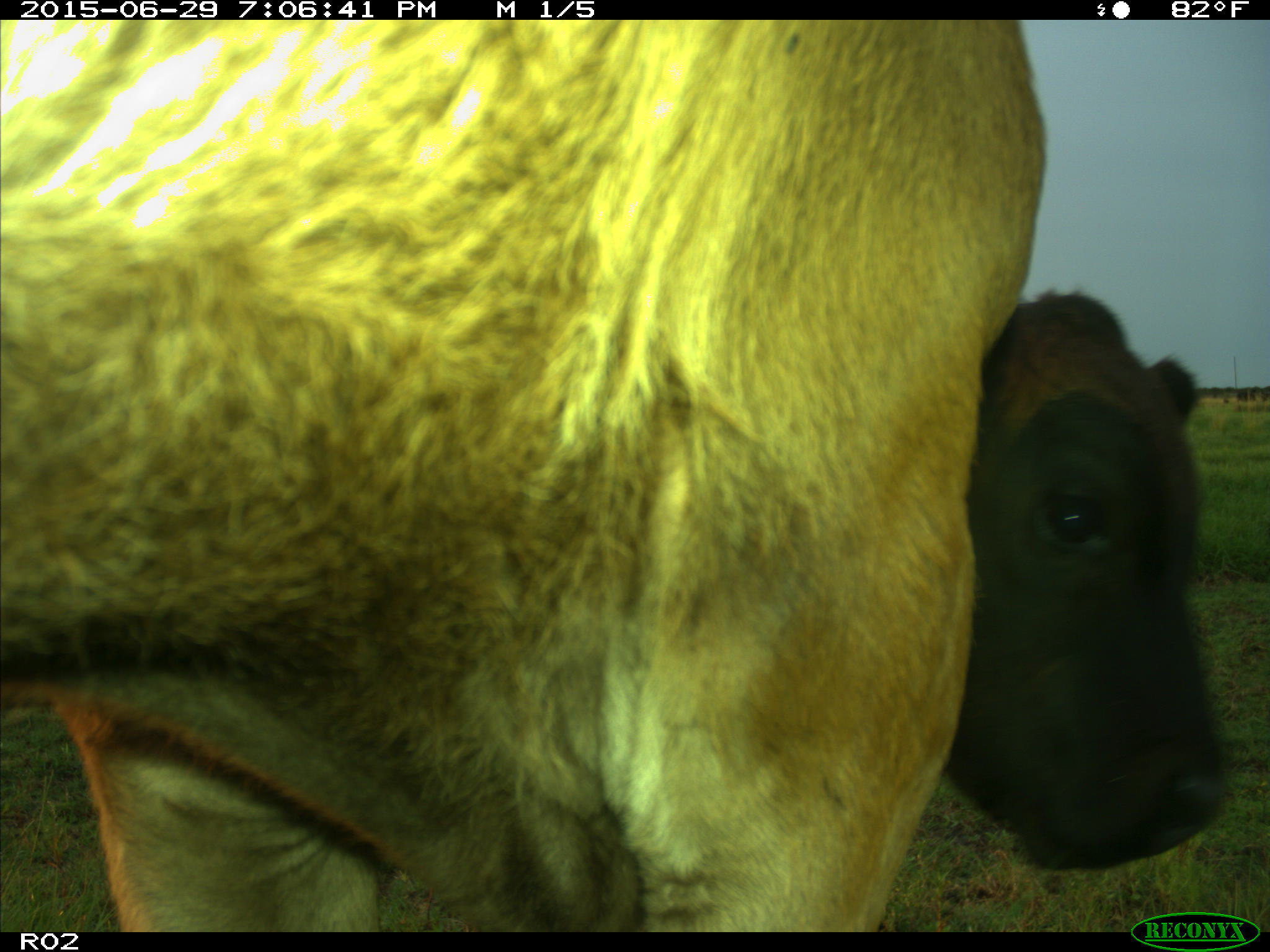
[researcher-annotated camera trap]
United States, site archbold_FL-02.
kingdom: Animalia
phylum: Chordata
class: Mammalia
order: Artiodactyla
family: Bovidae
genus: Bos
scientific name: Bos taurus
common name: domestic cow